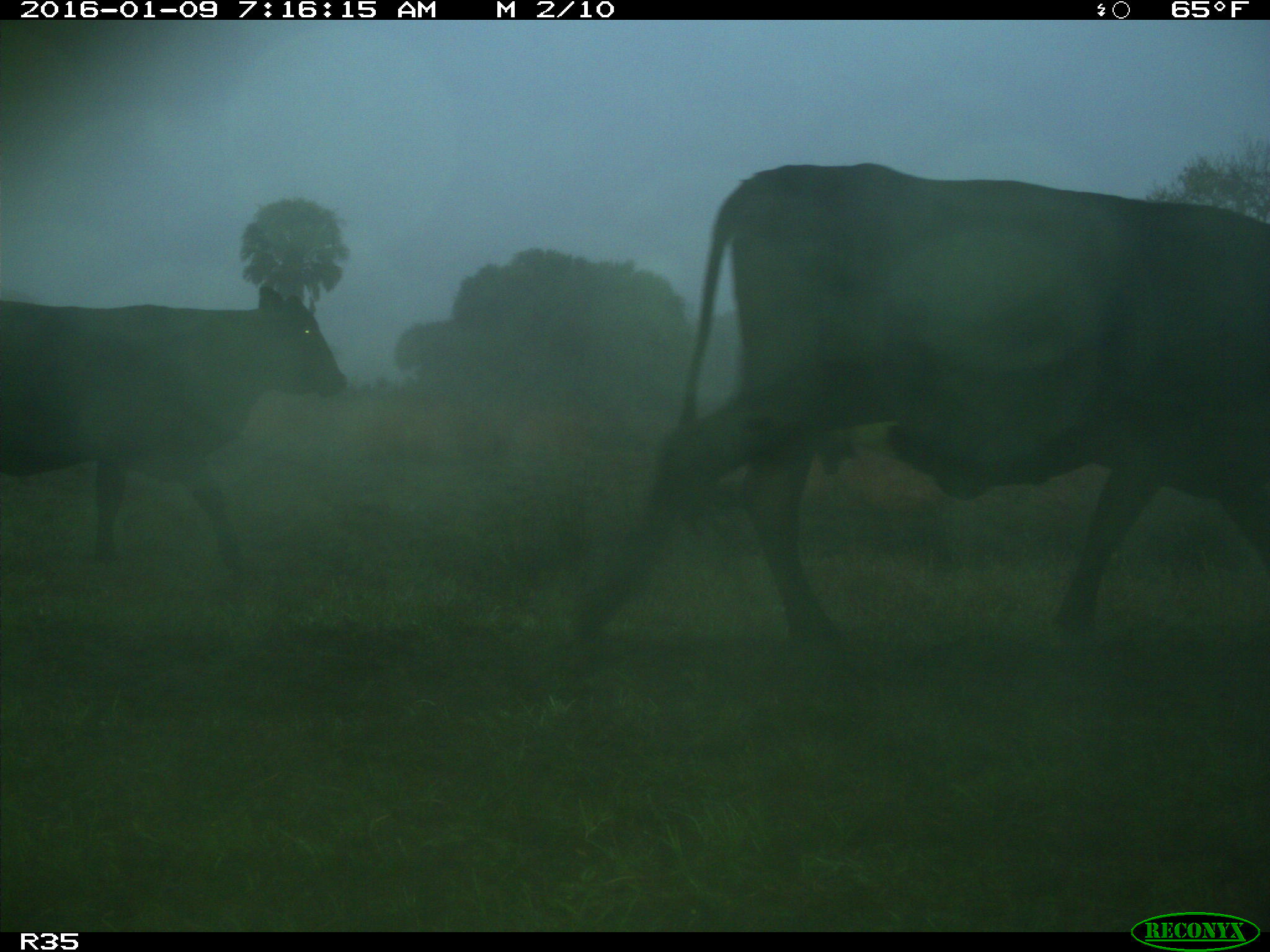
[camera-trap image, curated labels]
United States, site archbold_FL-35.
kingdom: Animalia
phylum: Chordata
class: Mammalia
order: Artiodactyla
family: Bovidae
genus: Bos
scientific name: Bos taurus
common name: domestic cow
Bos taurus (domestic cow).